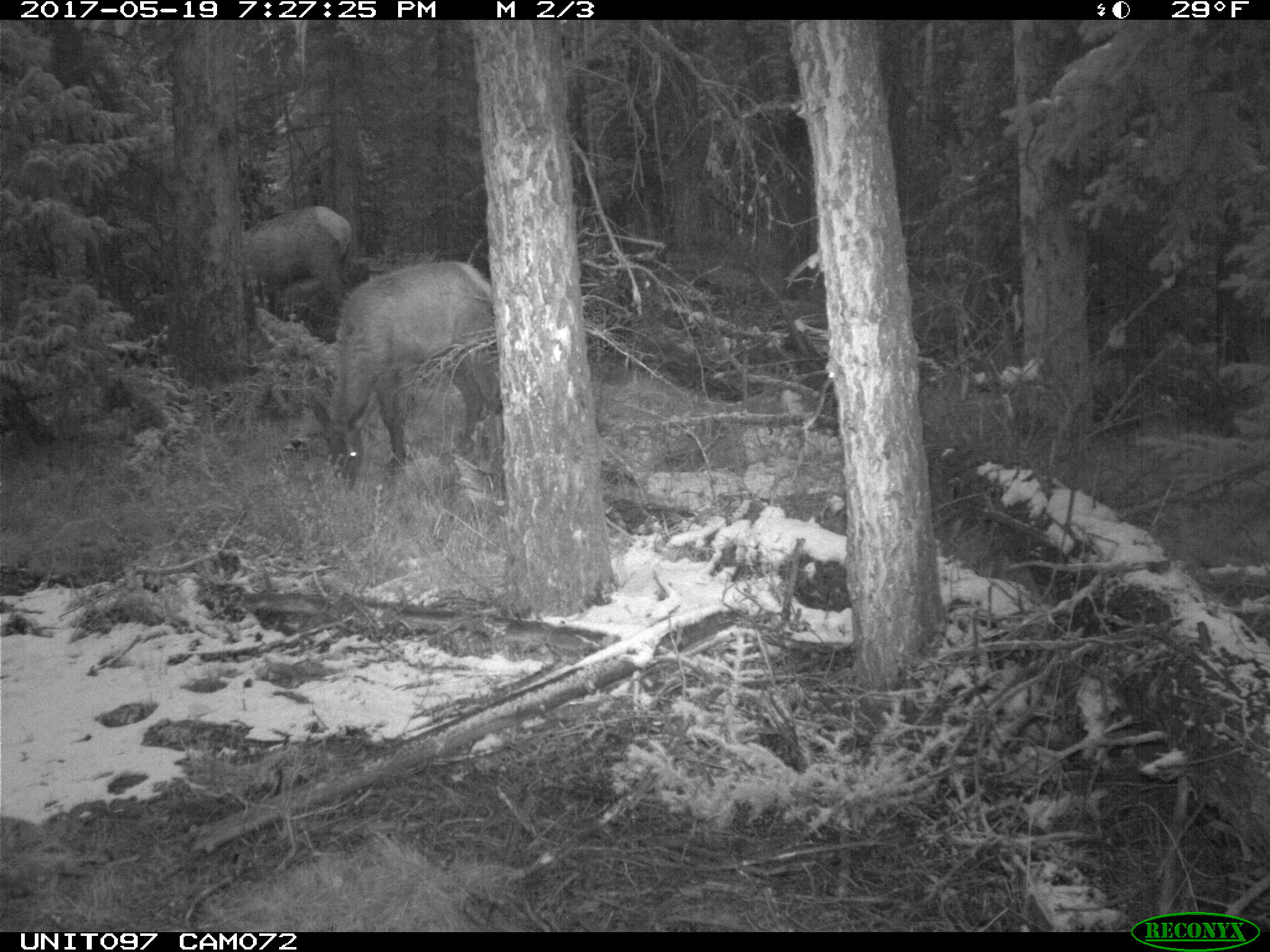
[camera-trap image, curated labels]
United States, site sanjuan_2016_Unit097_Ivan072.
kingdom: Animalia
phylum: Chordata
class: Mammalia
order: Artiodactyla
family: Cervidae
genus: Cervus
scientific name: Cervus elaphus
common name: red deer